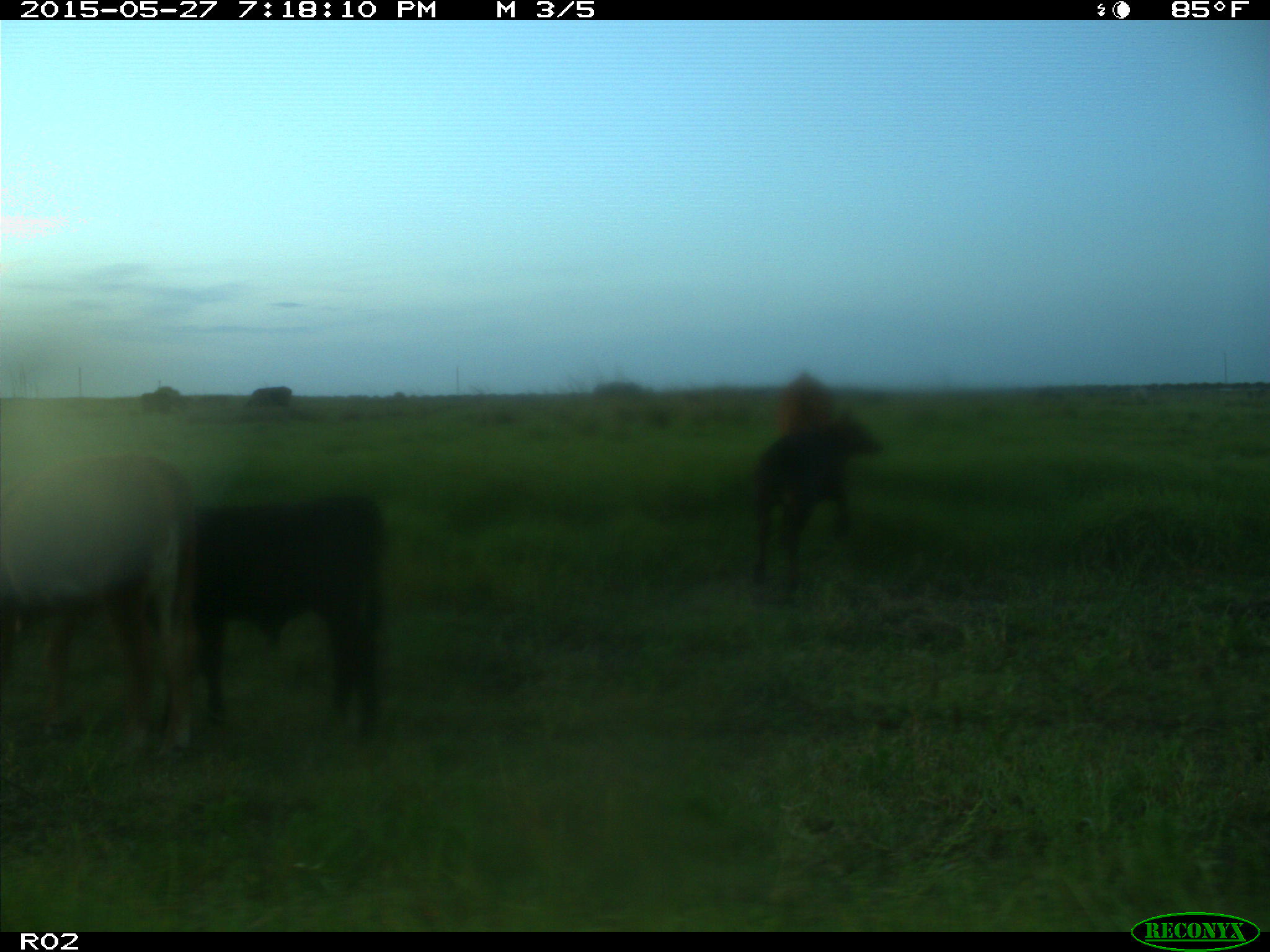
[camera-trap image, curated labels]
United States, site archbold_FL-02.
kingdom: Animalia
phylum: Chordata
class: Mammalia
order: Artiodactyla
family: Bovidae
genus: Bos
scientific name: Bos taurus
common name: domestic cow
Bos taurus (domestic cow).